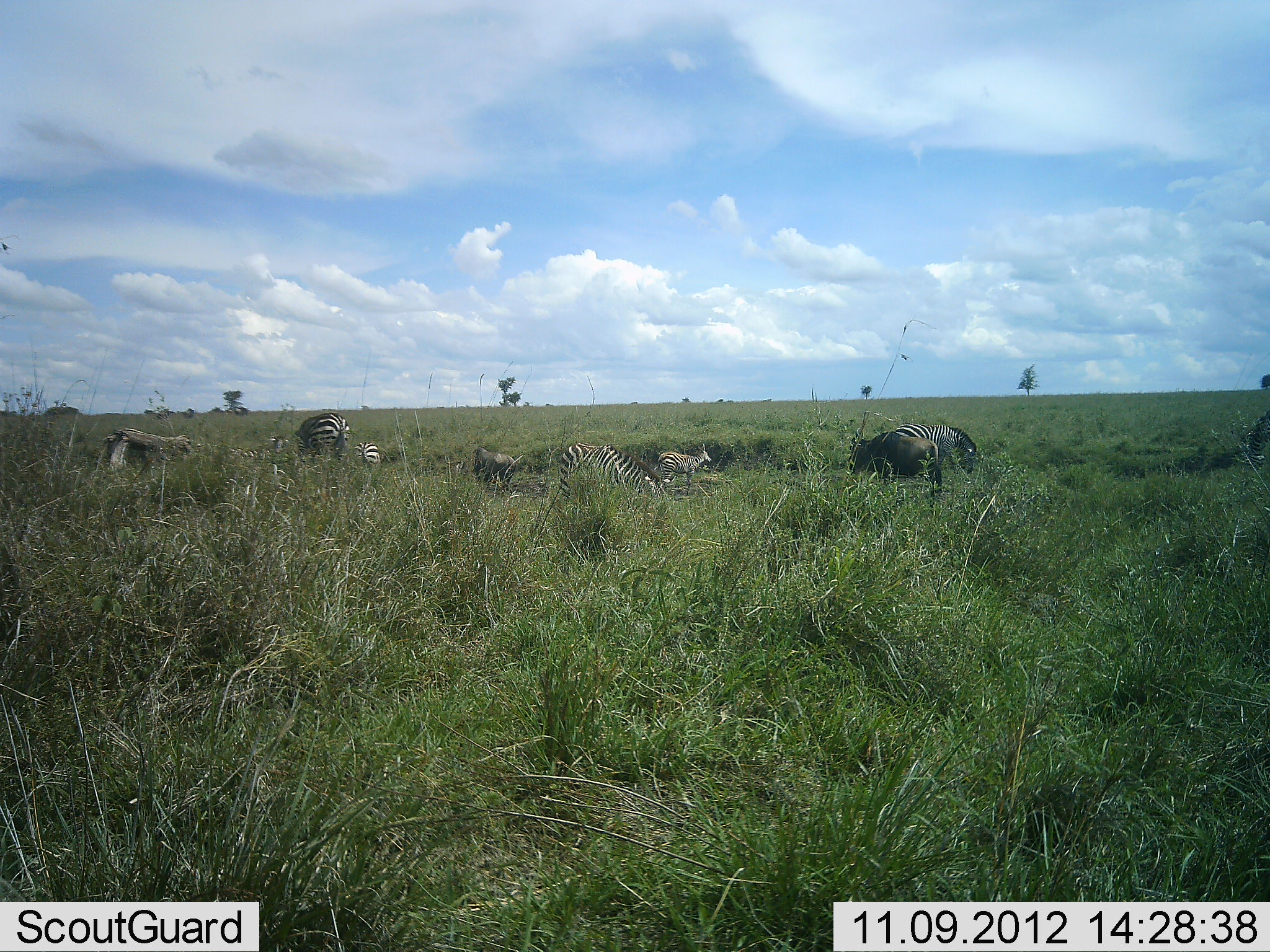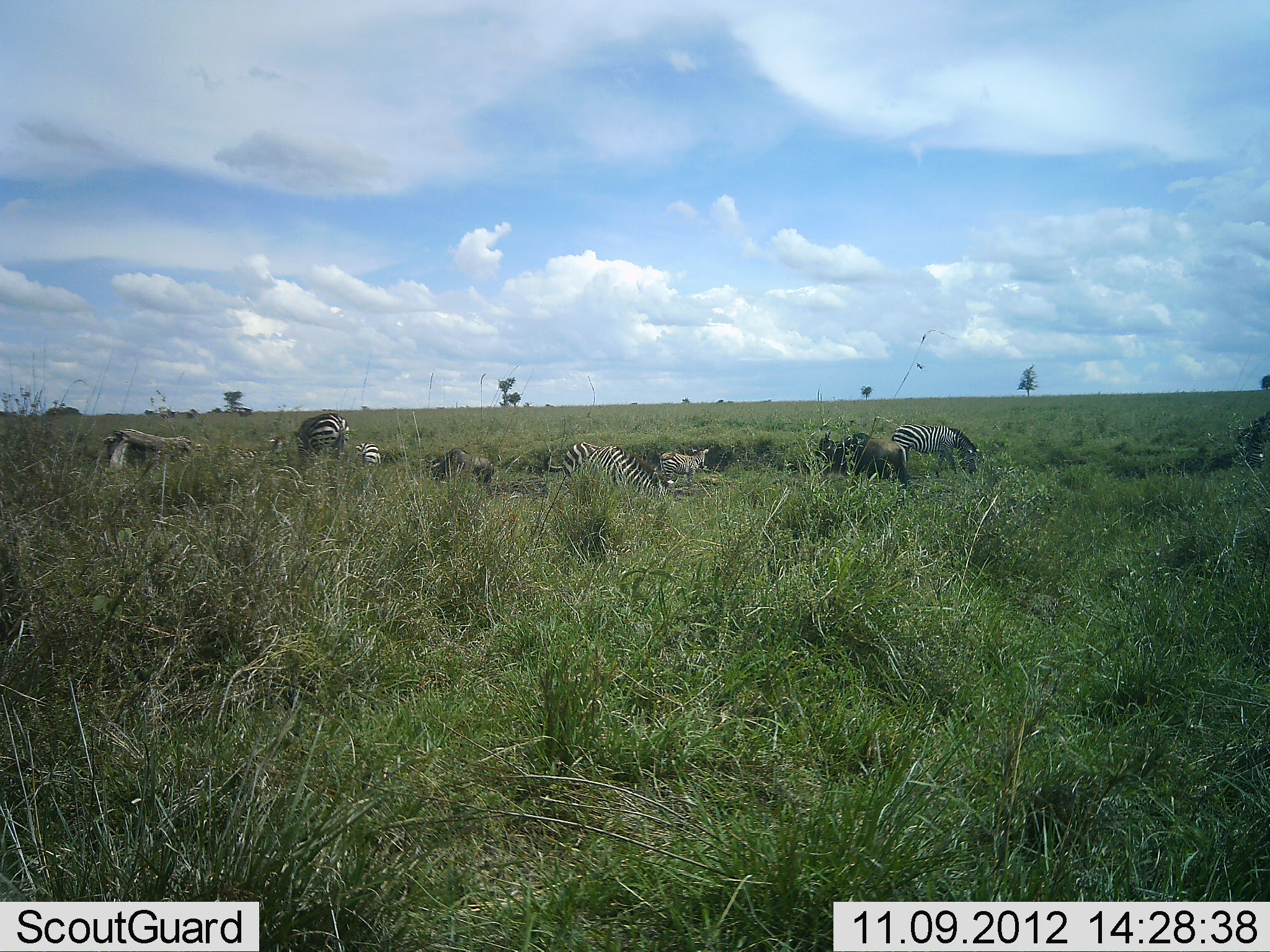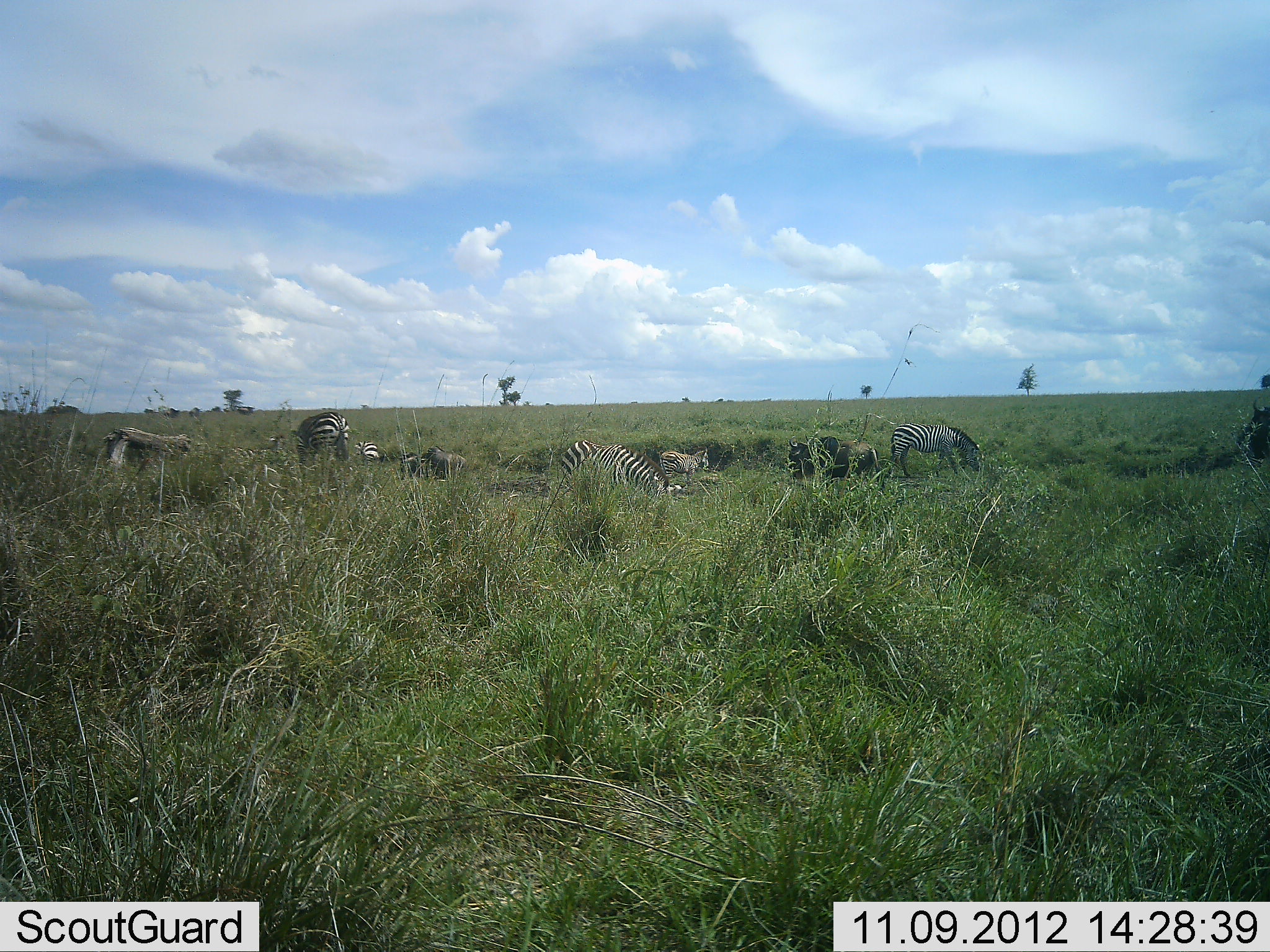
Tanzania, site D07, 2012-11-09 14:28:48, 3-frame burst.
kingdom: Animalia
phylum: Chordata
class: Mammalia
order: Artiodactyla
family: Bovidae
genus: Connochaetes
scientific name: Connochaetes taurinus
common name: blue wildebeest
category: wildebeest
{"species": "wildebeest (blue wildebeest) (Connochaetes taurinus)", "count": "2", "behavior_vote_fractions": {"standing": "26%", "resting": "0%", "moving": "86%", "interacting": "0%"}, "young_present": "0%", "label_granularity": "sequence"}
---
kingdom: Animalia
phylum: Chordata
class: Mammalia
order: Perissodactyla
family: Equidae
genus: Equus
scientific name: Equus quagga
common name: plains zebra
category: zebra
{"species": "zebra (plains zebra) (Equus quagga)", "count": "5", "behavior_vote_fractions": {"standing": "40%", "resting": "4%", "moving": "4%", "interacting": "2%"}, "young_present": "4%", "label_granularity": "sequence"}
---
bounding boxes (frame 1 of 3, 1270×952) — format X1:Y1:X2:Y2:
animal: 557:441:668:504; 846:429:942:496; 893:423:979:473; 290:412:351:474; 656:441:713:494; 471:447:516:494; 352:441:382:473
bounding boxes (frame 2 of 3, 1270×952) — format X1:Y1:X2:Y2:
animal: 543:441:670:511; 814:430:910:497; 891:423:978:479; 265:412:352:466; 424:447:495:493; 1231:414:1270:467; 659:448:709:489; 204:446:293:469; 353:440:383:471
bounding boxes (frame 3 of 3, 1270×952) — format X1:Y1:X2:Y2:
animal: 557:439:670:502; 889:424:984:484; 787:434:881:488; 289:411:350:474; 1231:397:1270:467; 659:447:711:488; 419:445:470:483; 399:450:424:480; 352:440:383:464